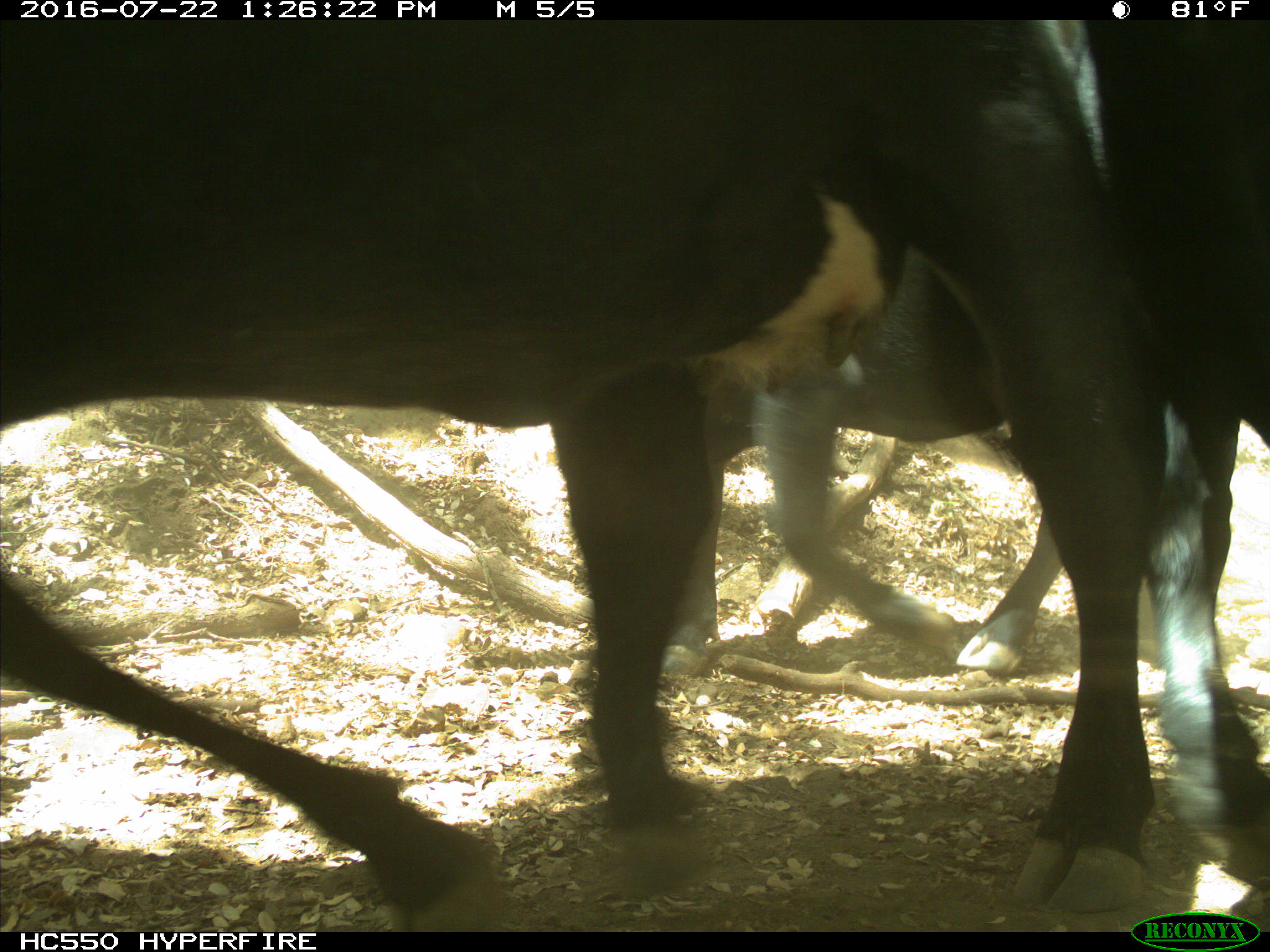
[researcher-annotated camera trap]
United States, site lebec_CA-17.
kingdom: Animalia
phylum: Chordata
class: Mammalia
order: Artiodactyla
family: Bovidae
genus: Bos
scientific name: Bos taurus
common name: domestic cow